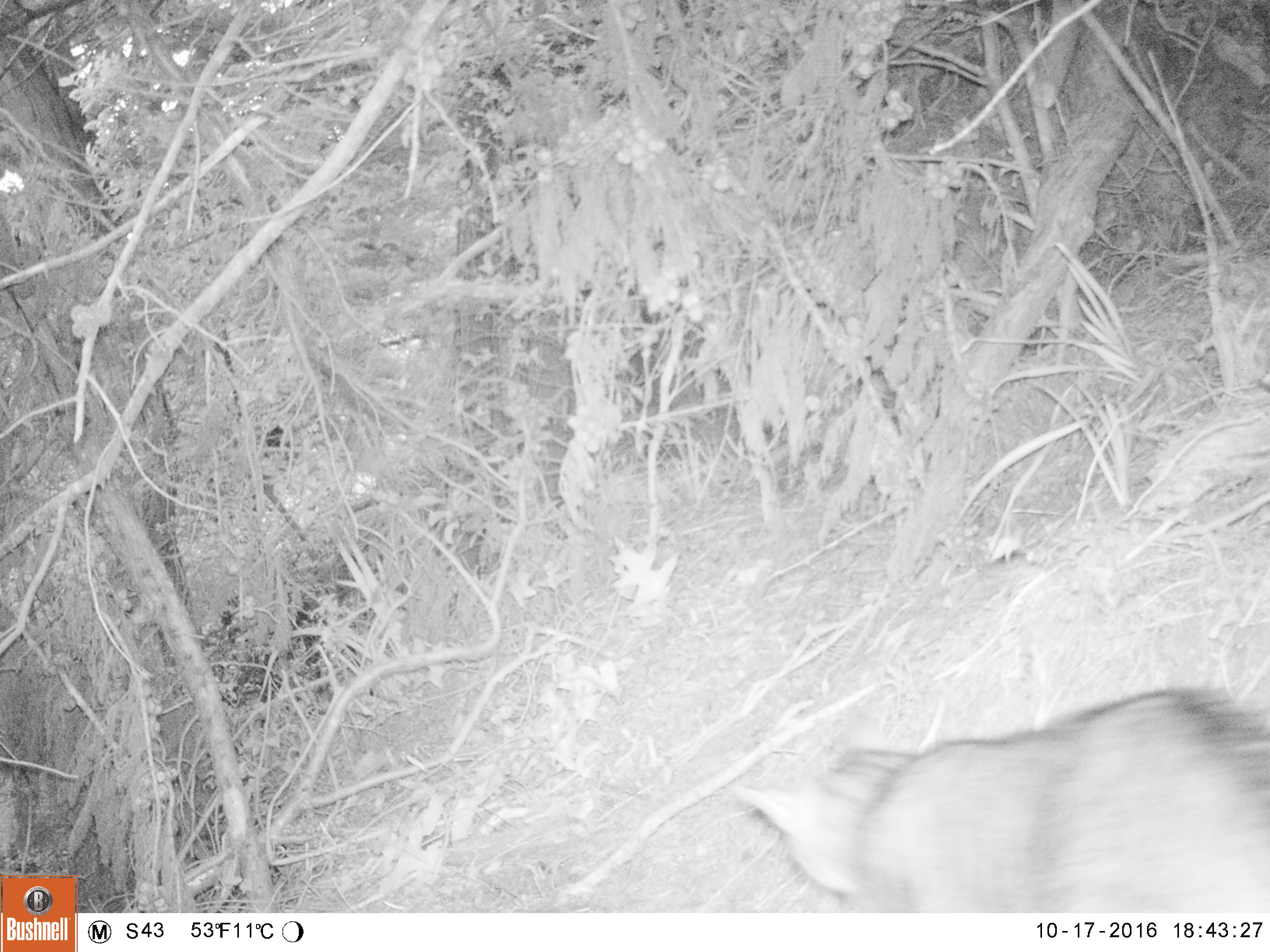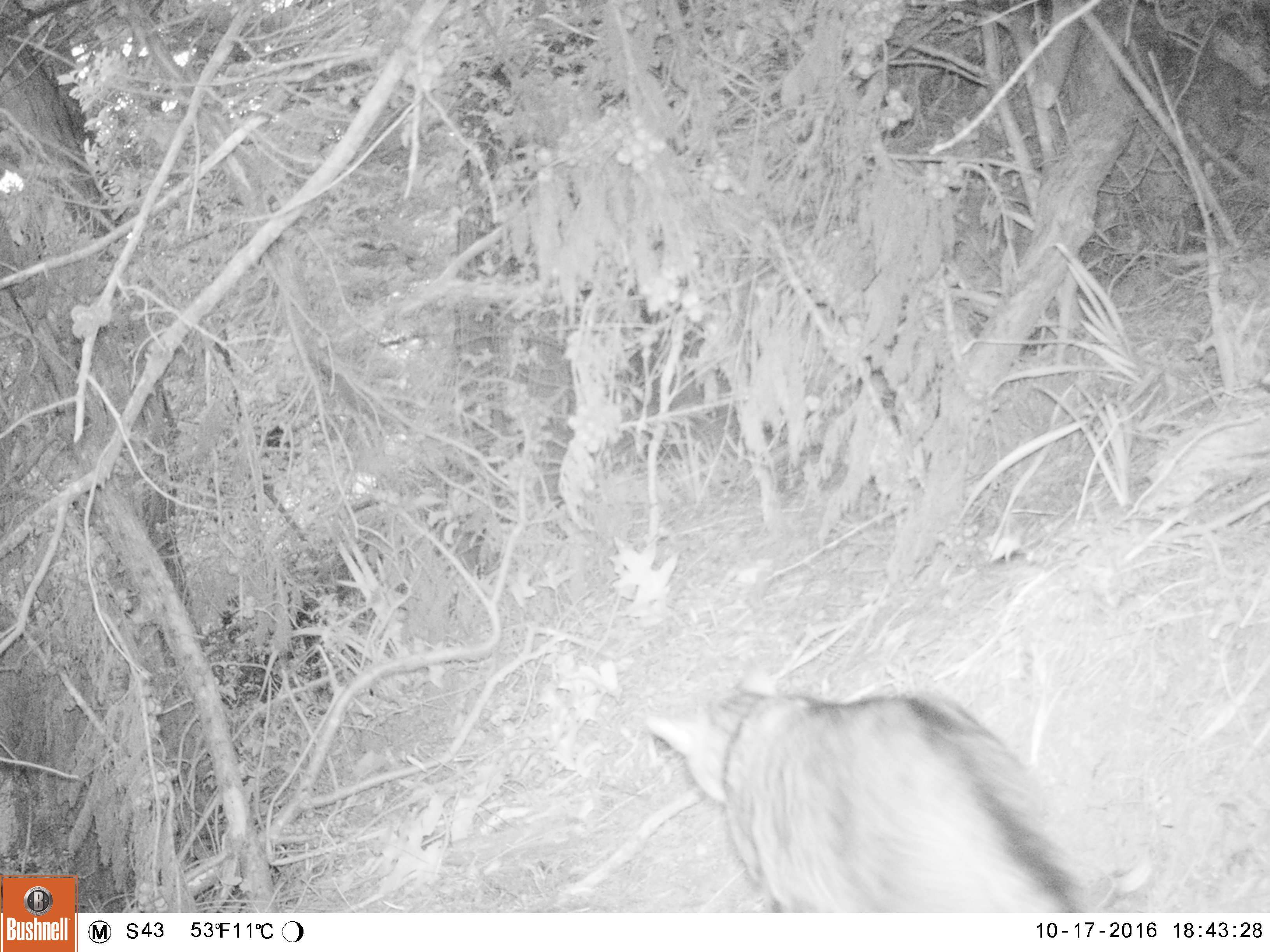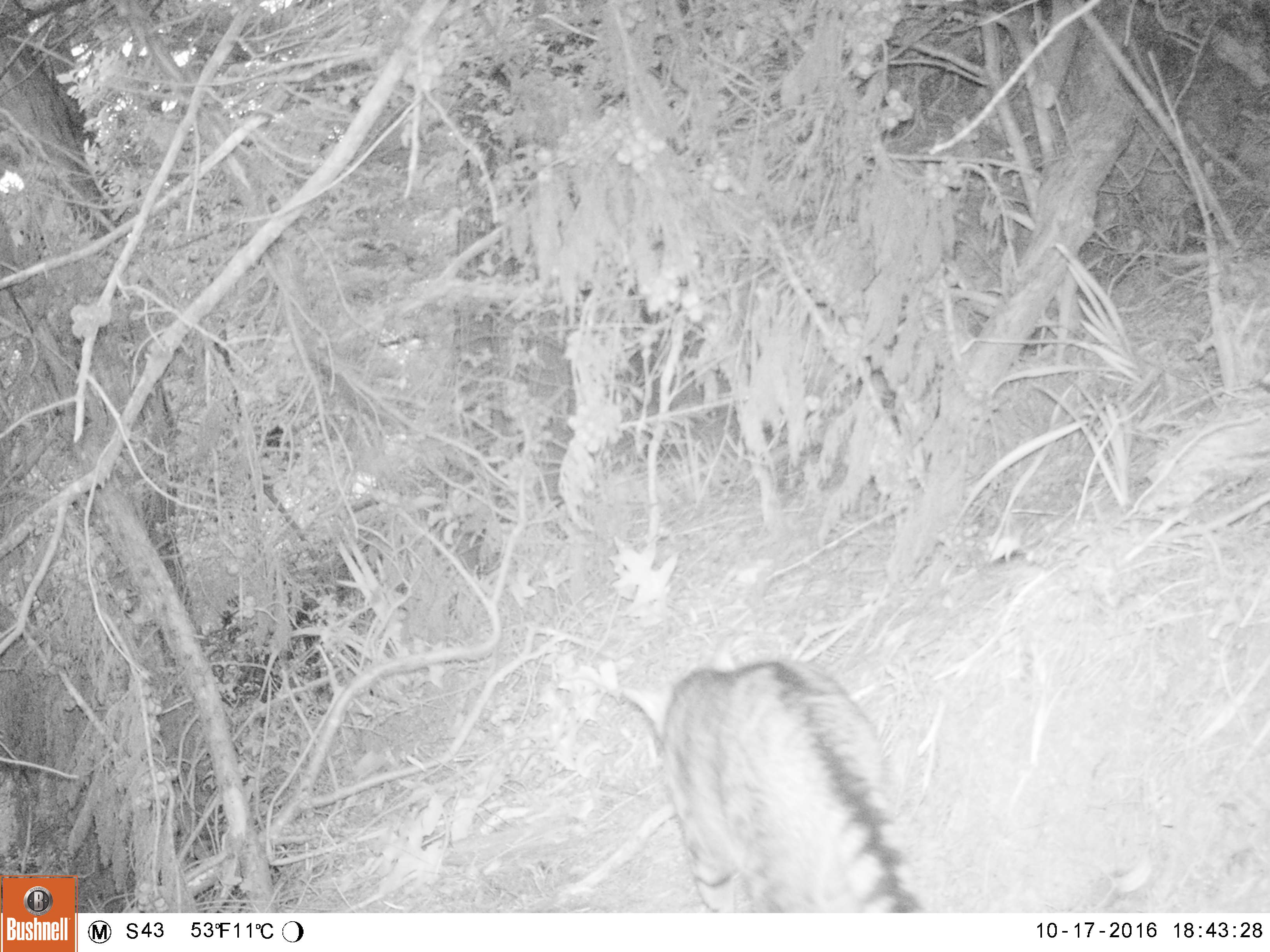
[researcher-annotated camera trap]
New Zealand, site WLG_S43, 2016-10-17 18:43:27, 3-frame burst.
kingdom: Animalia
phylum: Chordata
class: Mammalia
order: Carnivora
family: Felidae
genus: Felis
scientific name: Felis catus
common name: domestic cat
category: cat